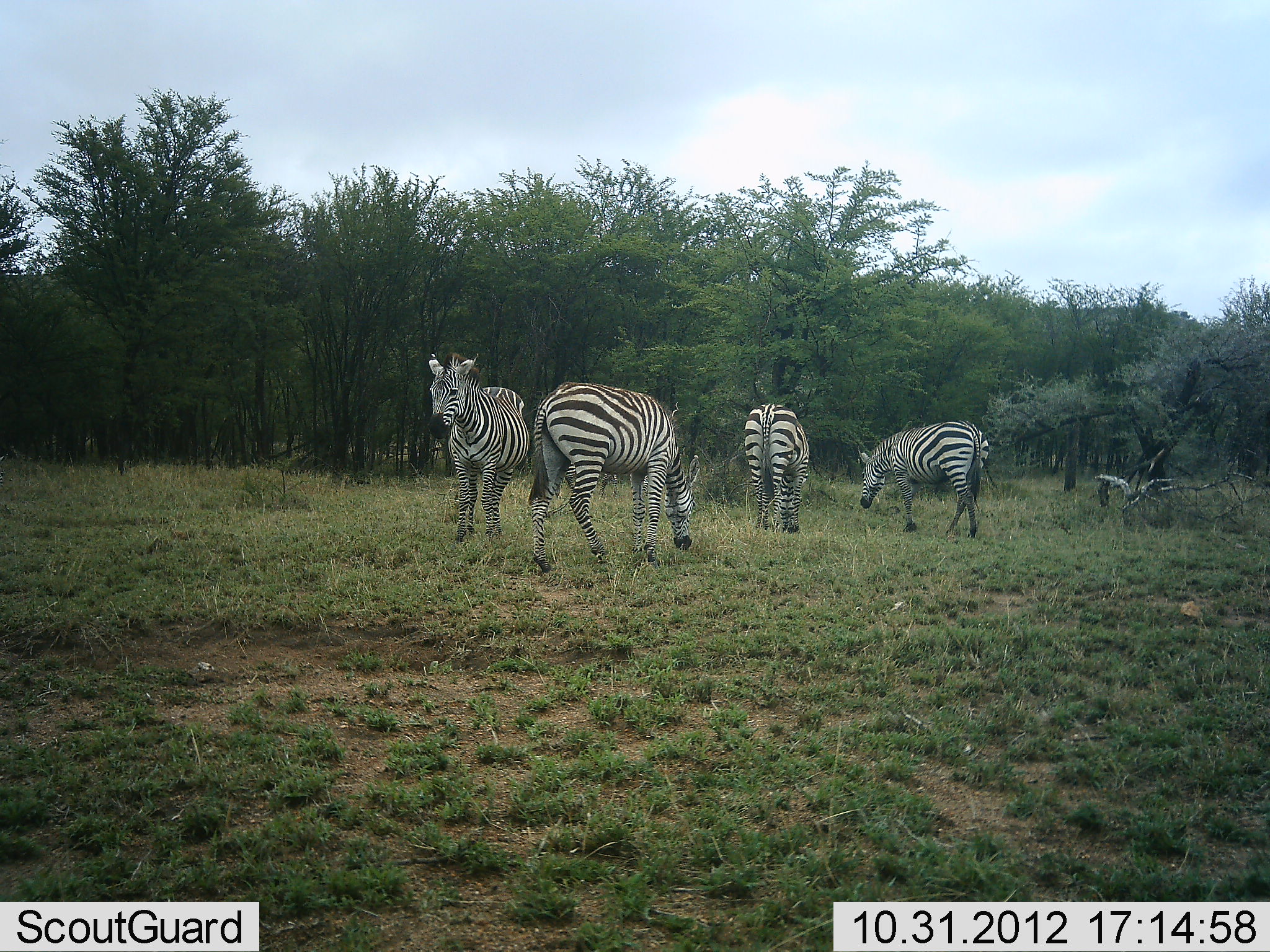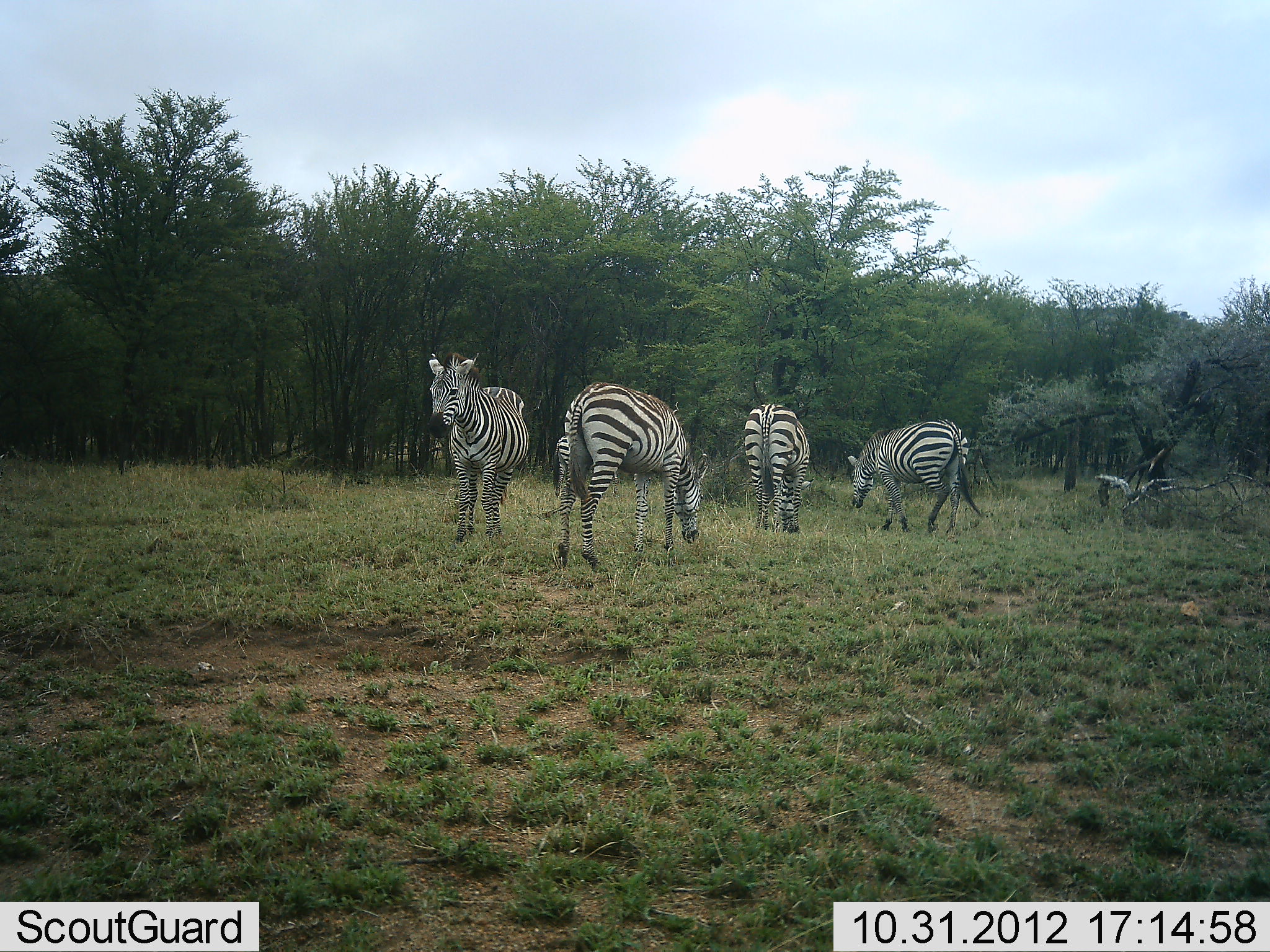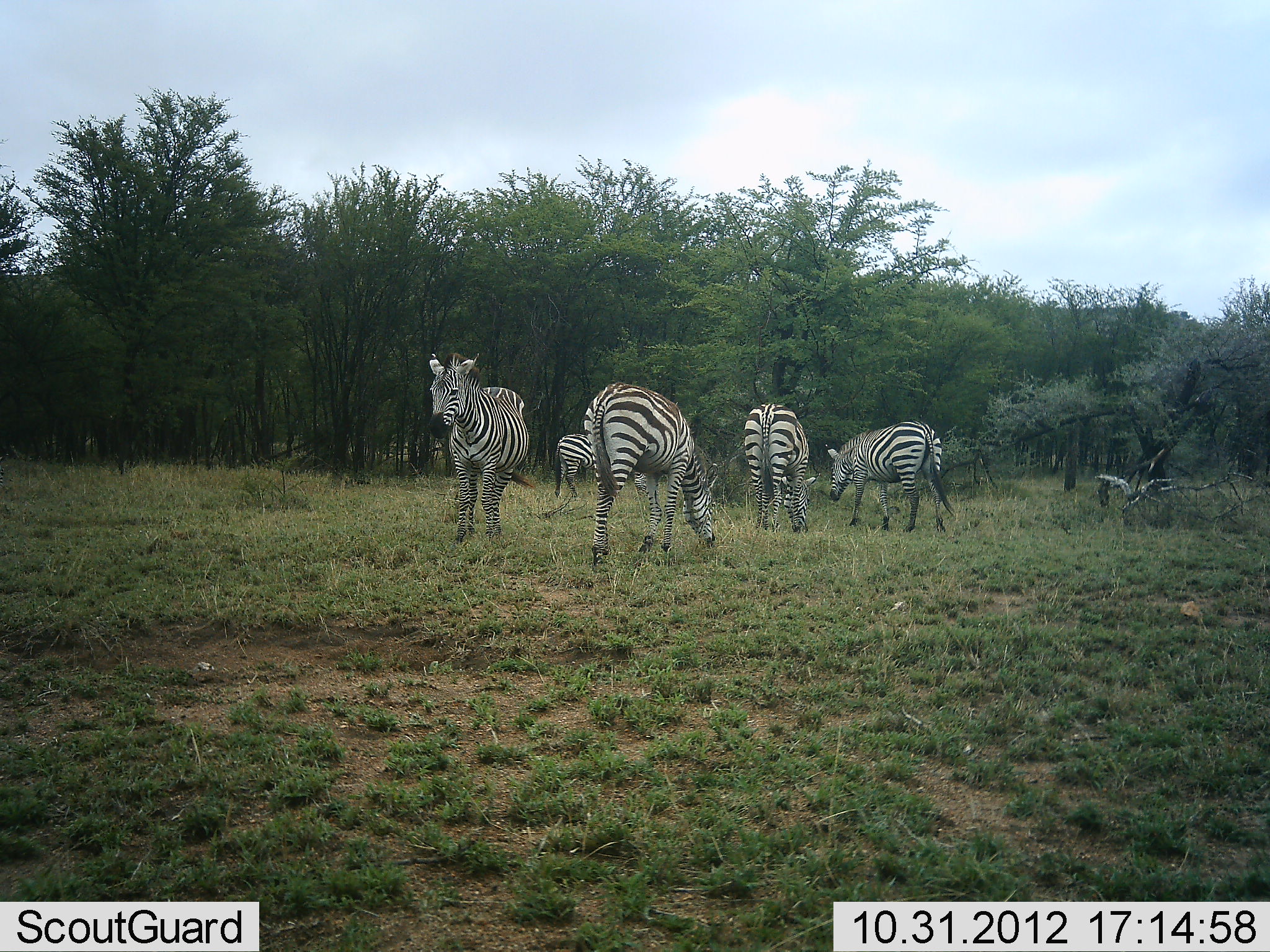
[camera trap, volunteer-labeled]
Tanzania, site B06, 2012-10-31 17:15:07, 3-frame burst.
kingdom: Animalia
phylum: Chordata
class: Mammalia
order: Perissodactyla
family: Equidae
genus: Equus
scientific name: Equus quagga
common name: plains zebra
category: zebra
Zebra (plains zebra) (Equus quagga), count 5. Behavior (volunteer vote fractions): standing 80%, resting 0%, moving 40%, interacting 0%. Young present (vote fraction): 0%. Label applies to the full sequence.